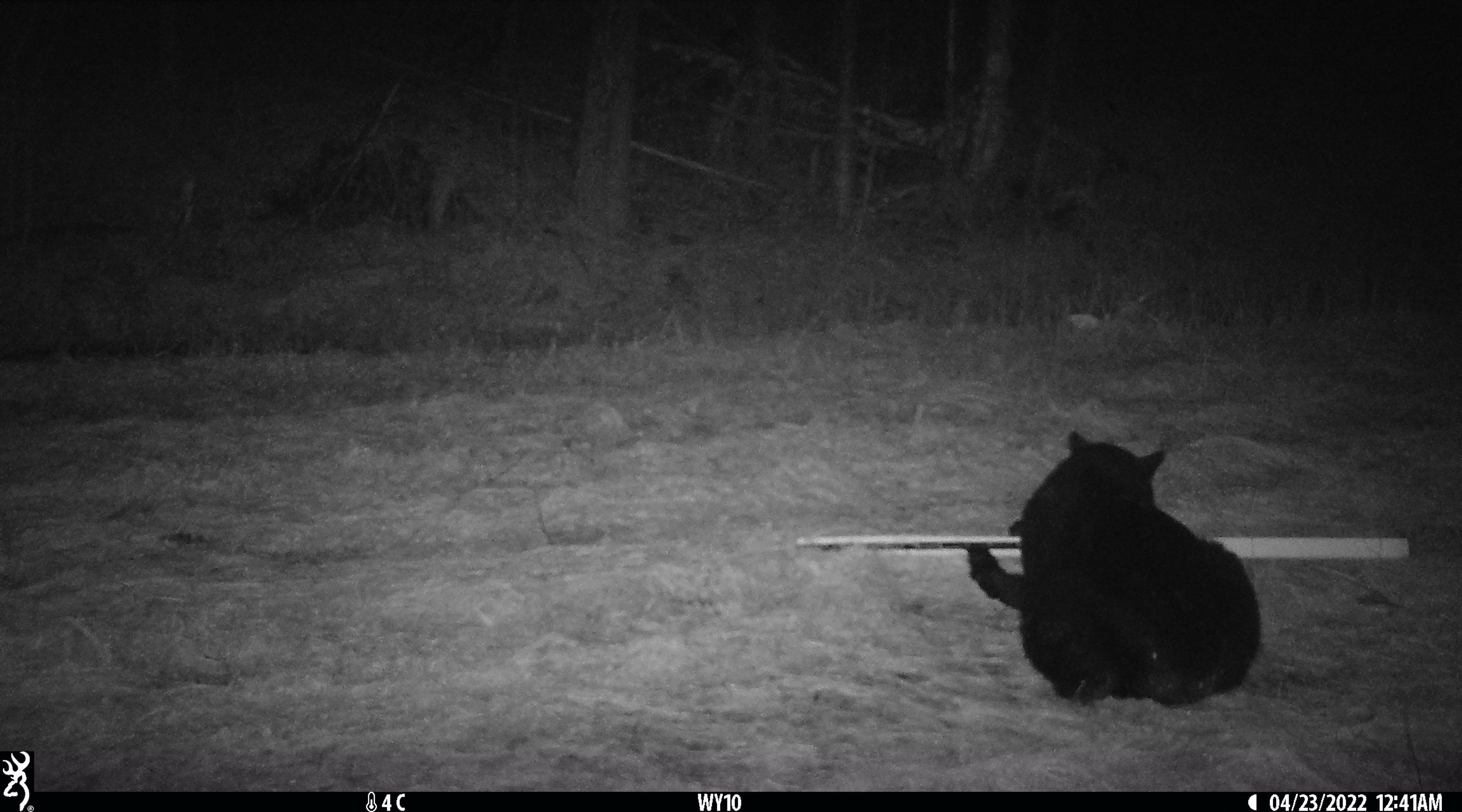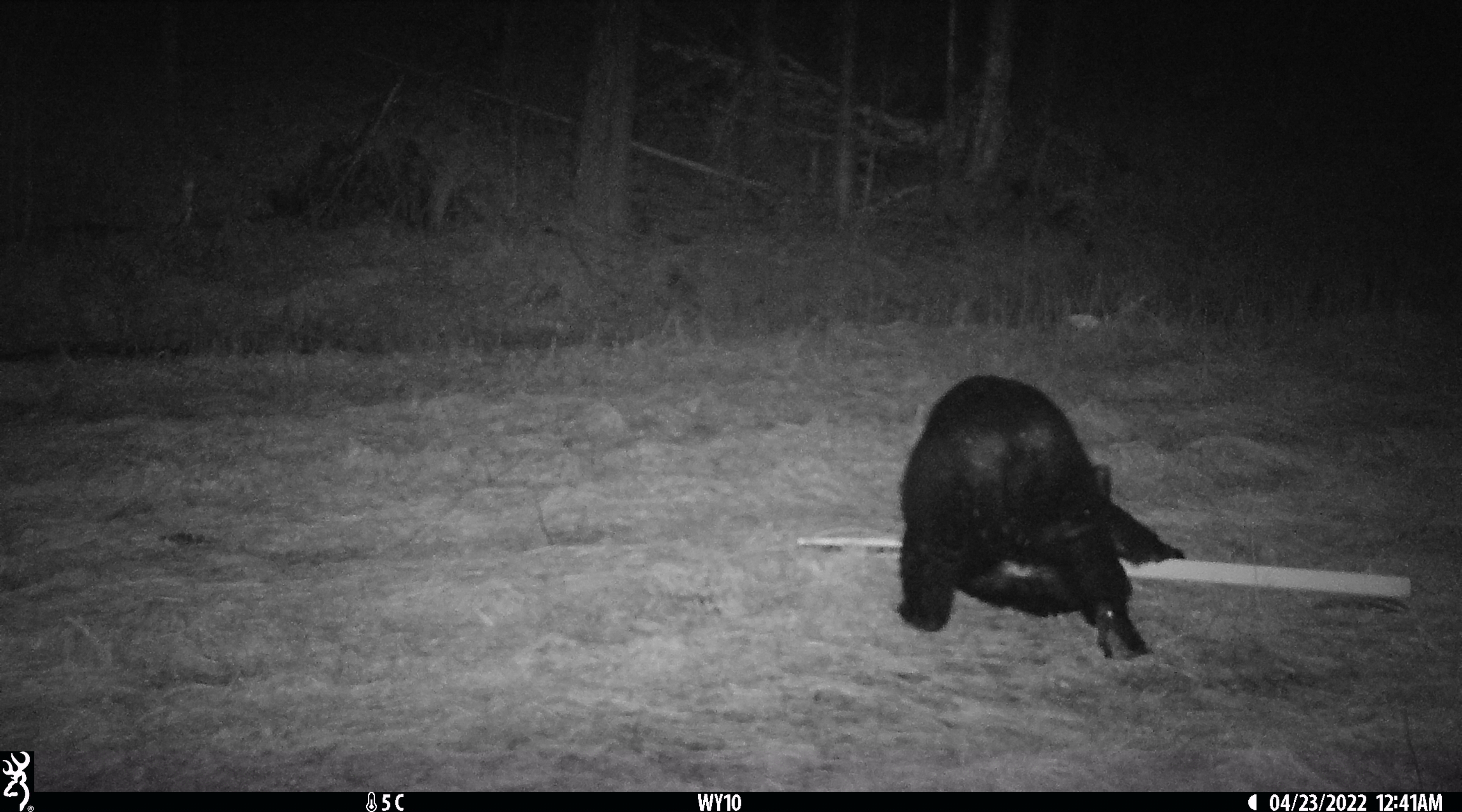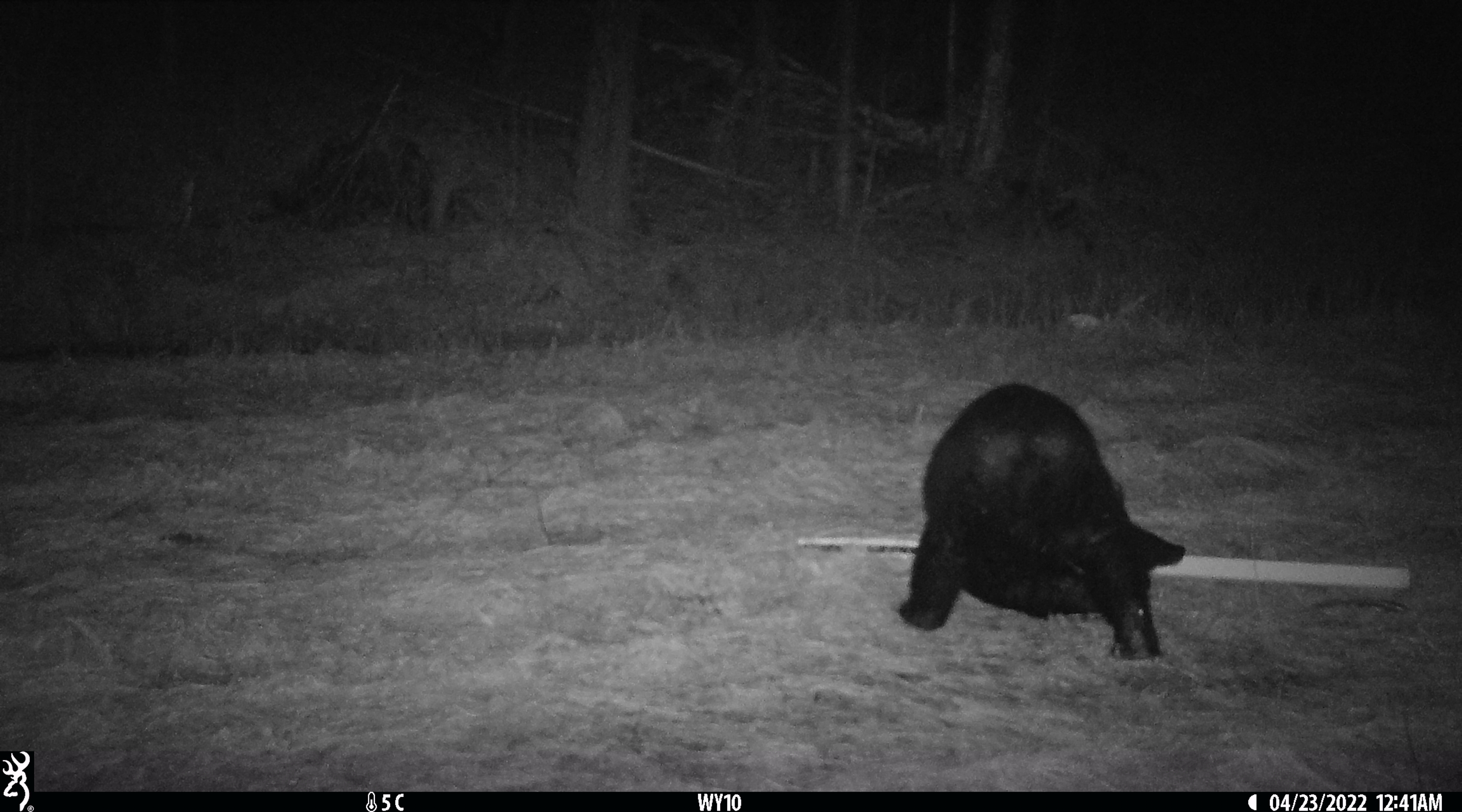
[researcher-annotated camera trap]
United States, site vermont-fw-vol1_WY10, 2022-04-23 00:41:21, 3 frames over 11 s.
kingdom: Animalia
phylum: Chordata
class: Mammalia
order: Carnivora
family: Ursidae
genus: Ursus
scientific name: Ursus americanus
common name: black bear